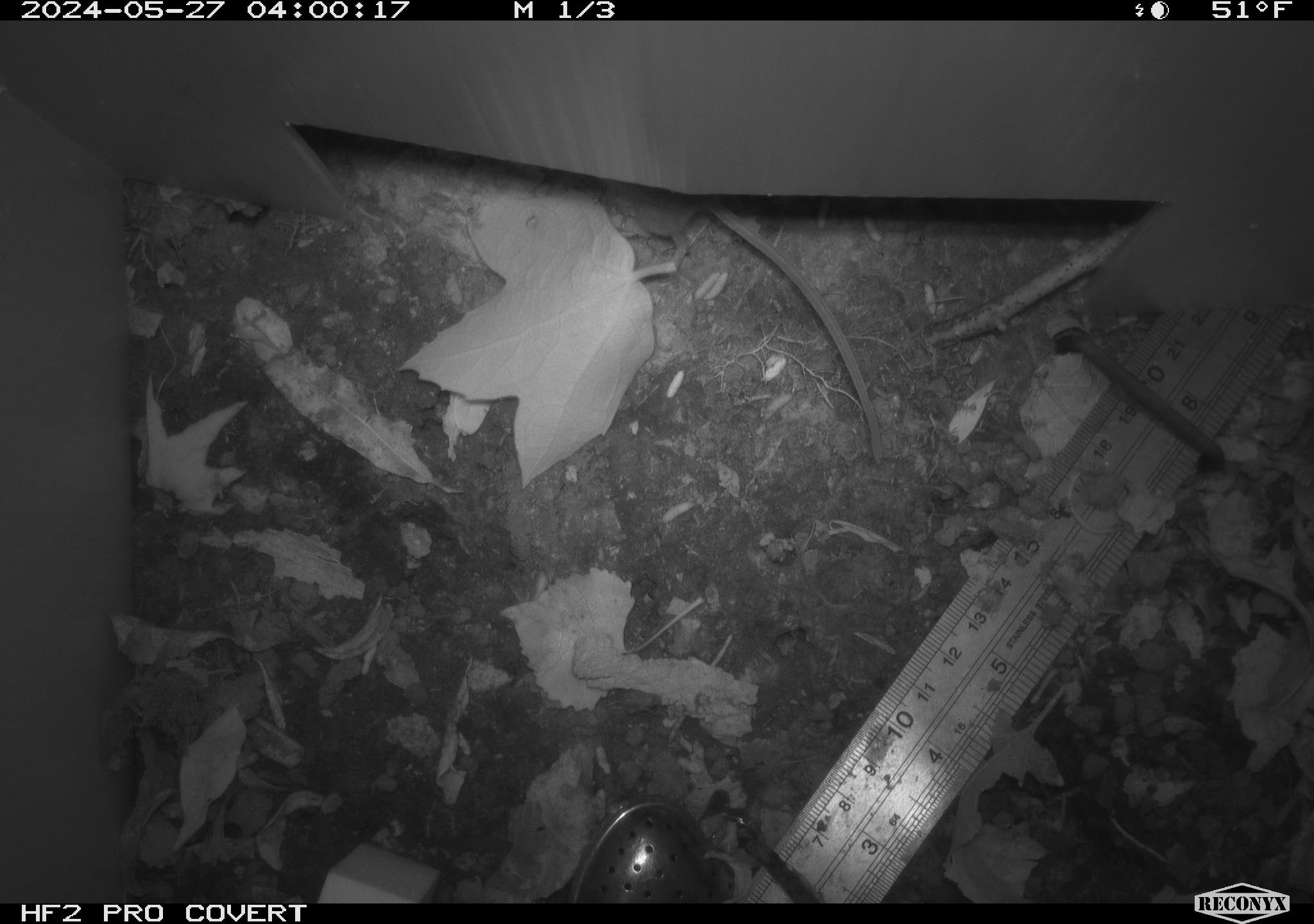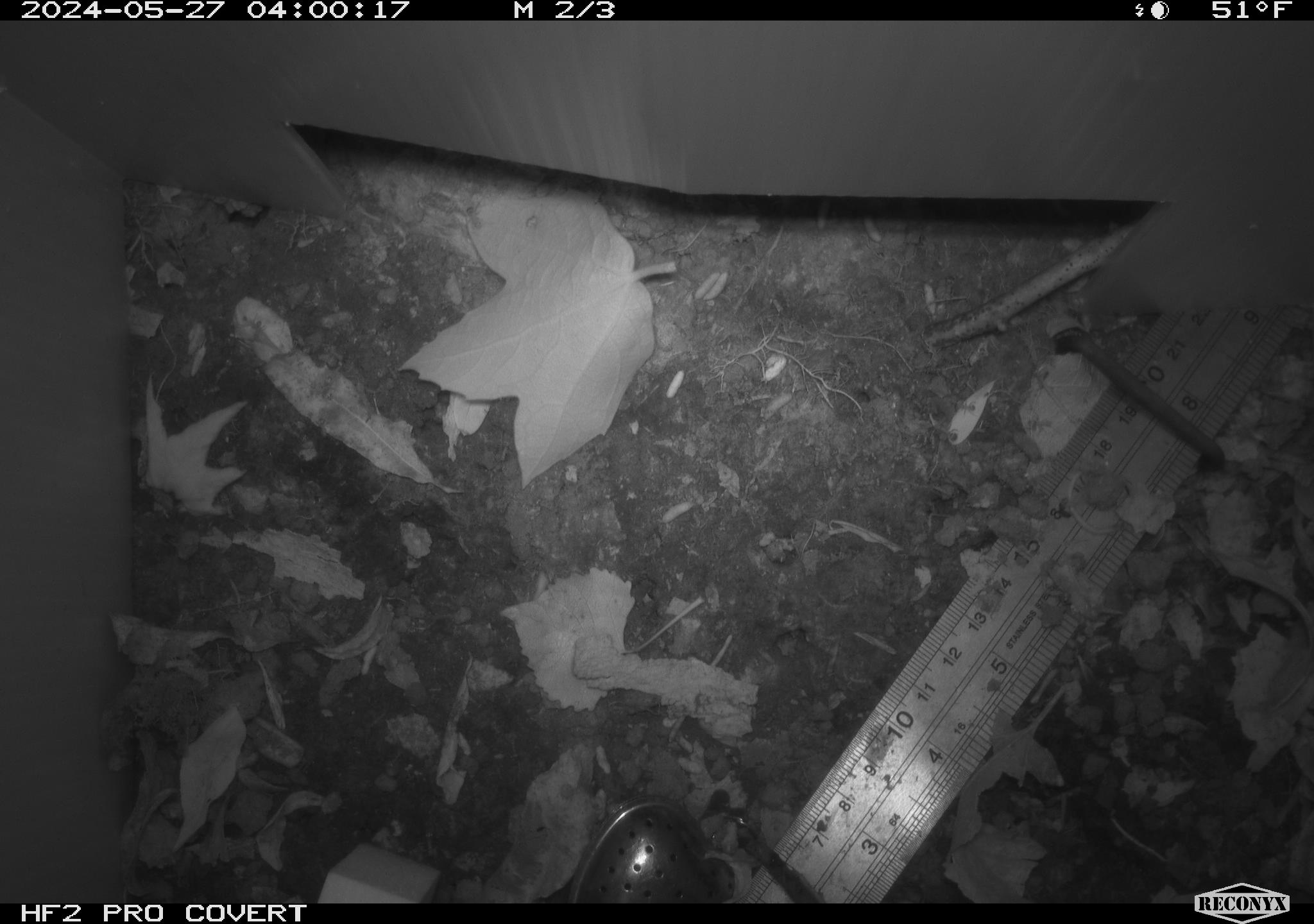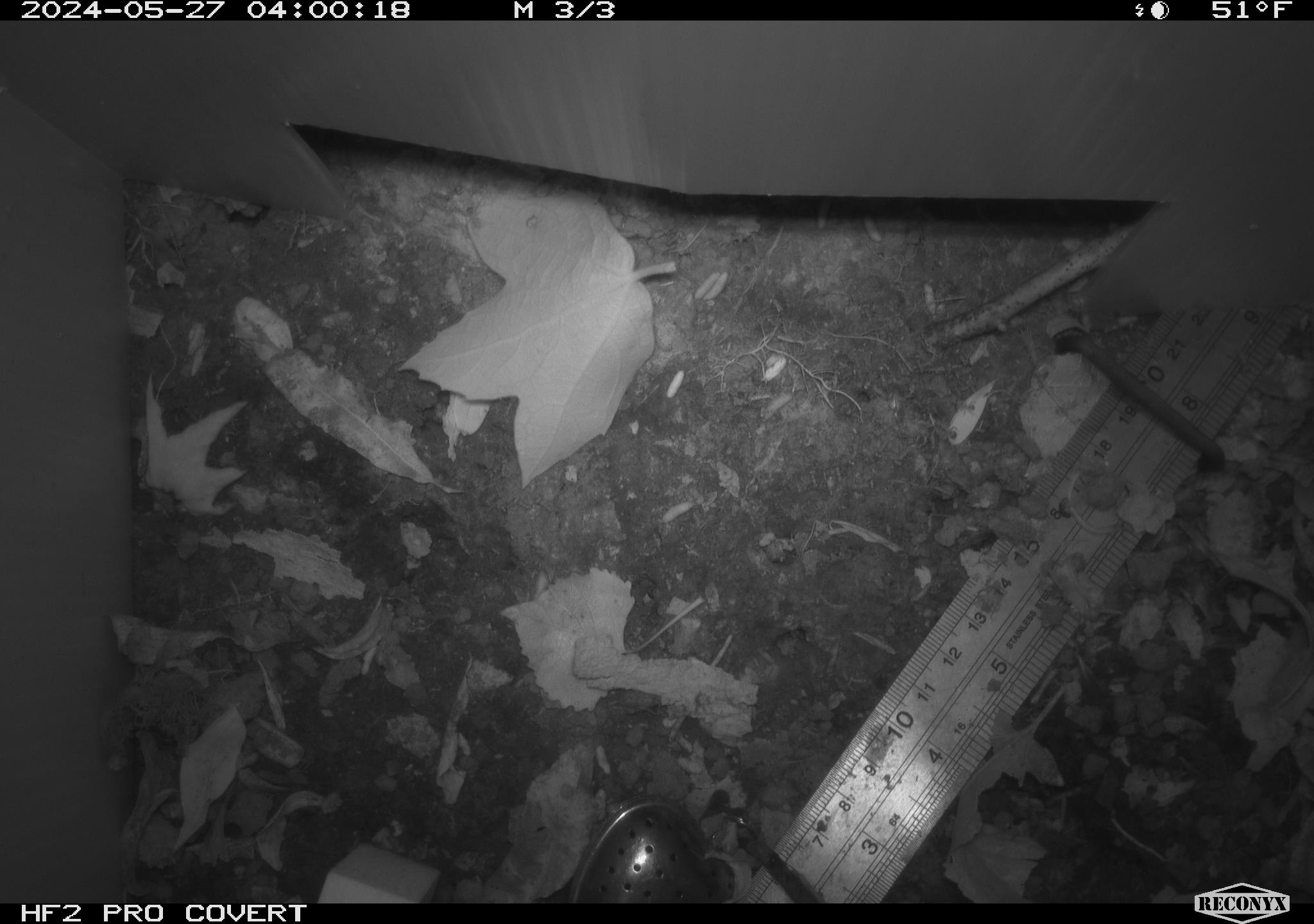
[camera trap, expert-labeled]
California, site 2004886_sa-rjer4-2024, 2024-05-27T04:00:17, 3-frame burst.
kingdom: Animalia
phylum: Chordata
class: Mammalia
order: Rodentia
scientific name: Rodentia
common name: mouse species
Mouse species (Rodentia).